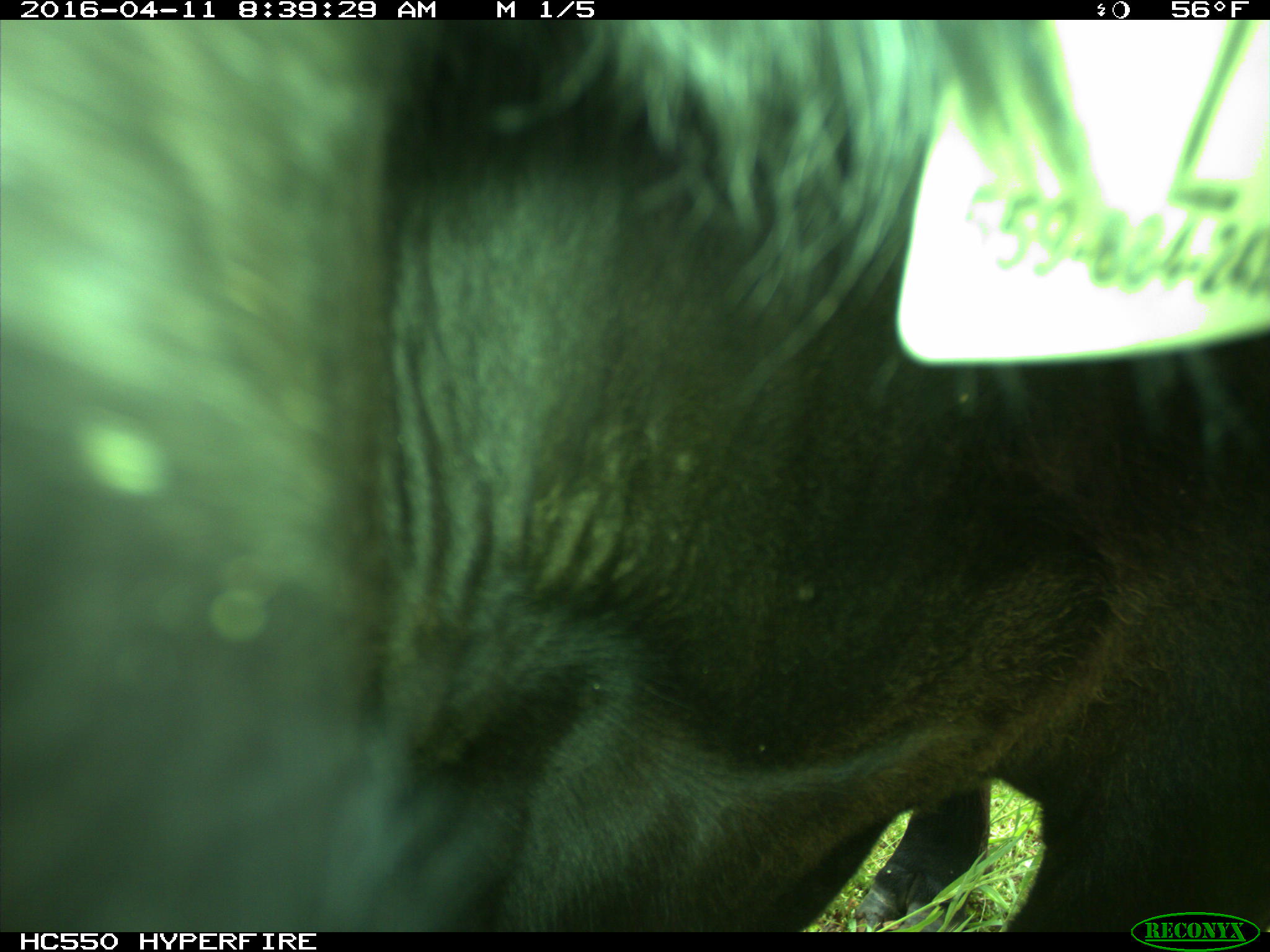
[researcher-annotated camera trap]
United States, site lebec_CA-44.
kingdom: Animalia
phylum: Chordata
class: Mammalia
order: Artiodactyla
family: Bovidae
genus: Bos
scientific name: Bos taurus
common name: domestic cow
Bos taurus (domestic cow).